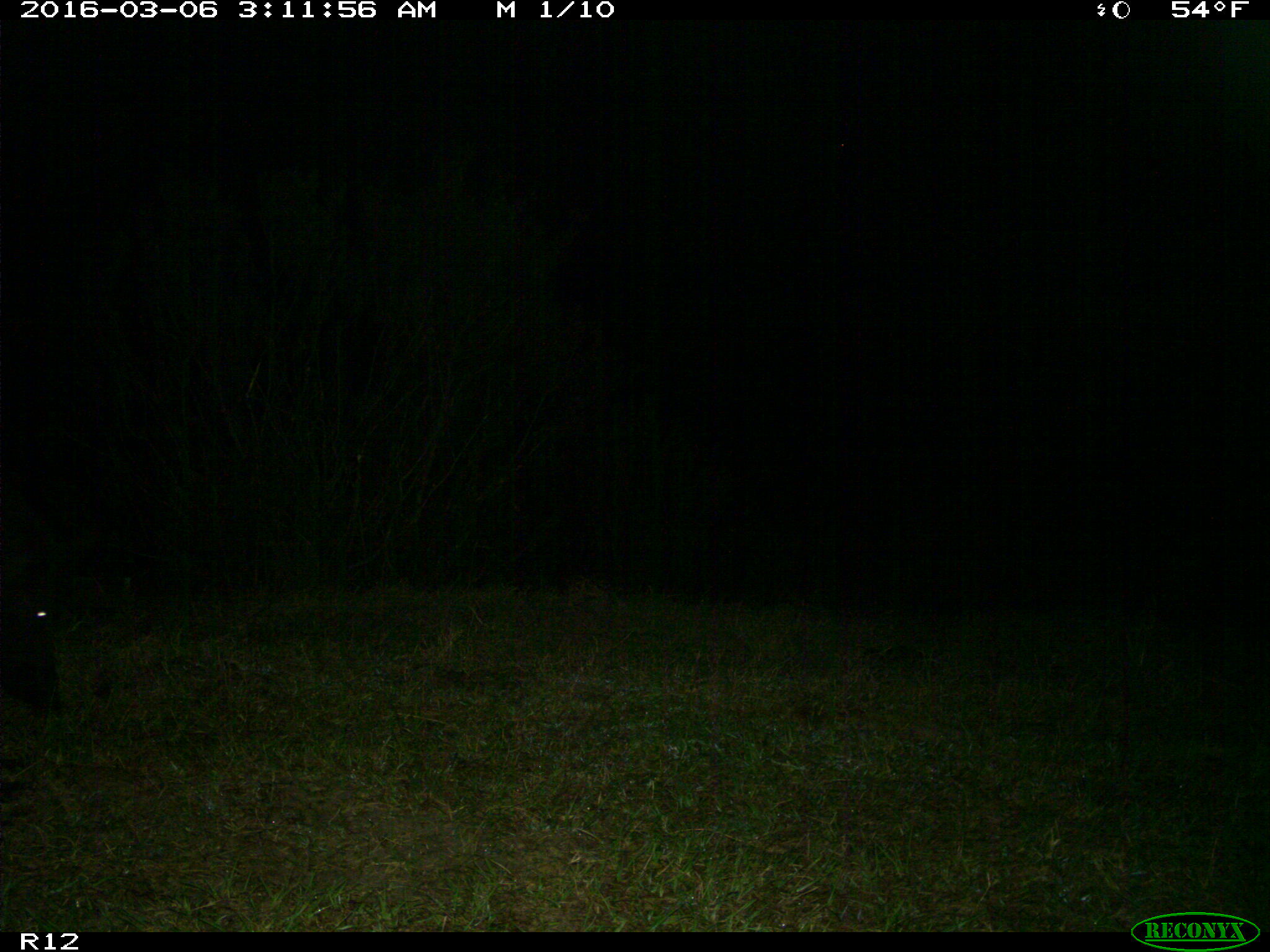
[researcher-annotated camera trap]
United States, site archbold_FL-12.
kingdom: Animalia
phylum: Chordata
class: Mammalia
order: Artiodactyla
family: Suidae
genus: Sus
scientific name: Sus scrofa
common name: wild boar